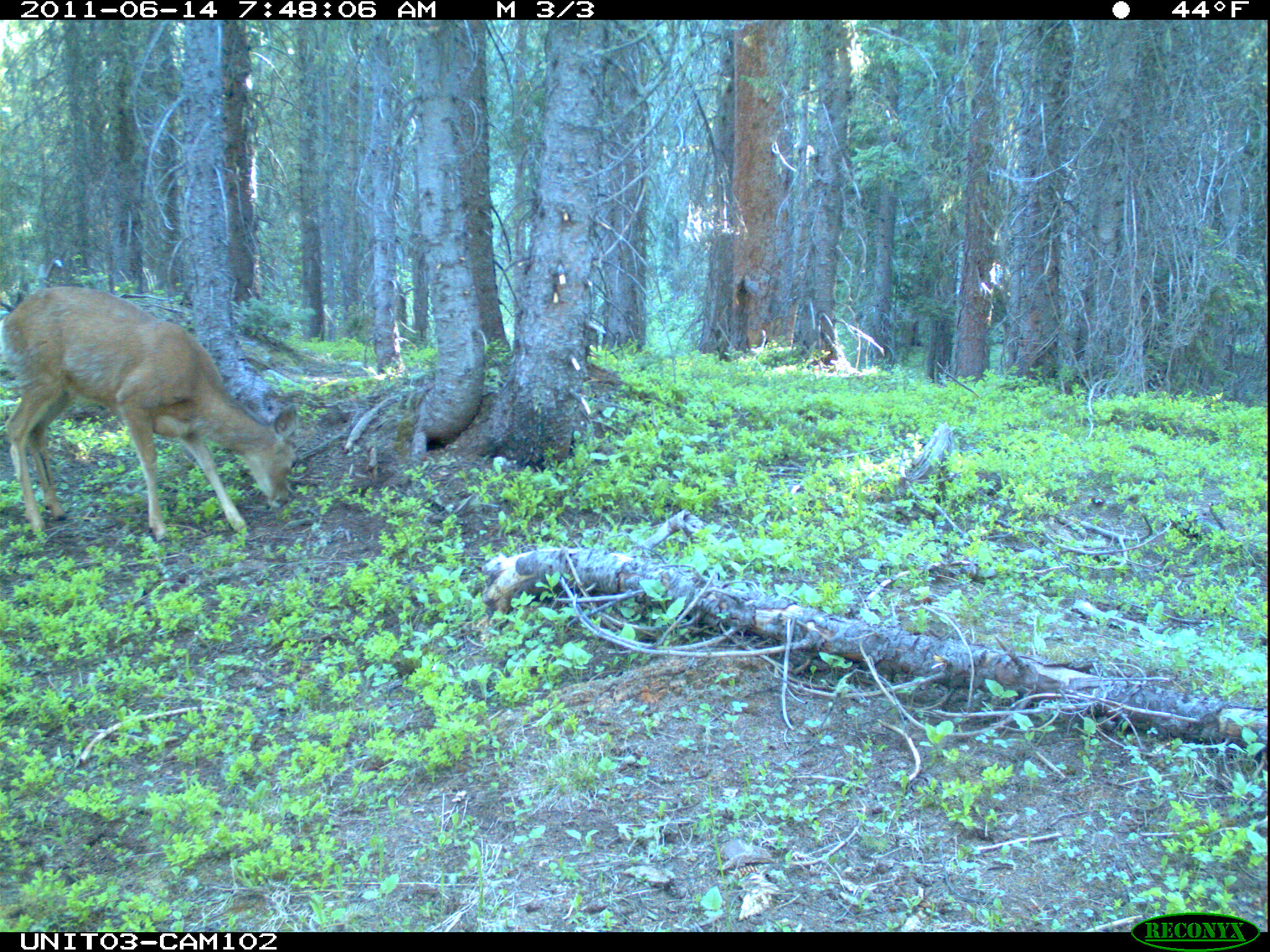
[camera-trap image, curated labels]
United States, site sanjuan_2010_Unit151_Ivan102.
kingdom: Animalia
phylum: Chordata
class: Mammalia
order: Artiodactyla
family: Cervidae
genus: Odocoileus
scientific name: Odocoileus hemionus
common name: mule deer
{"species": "Odocoileus hemionus (mule deer)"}